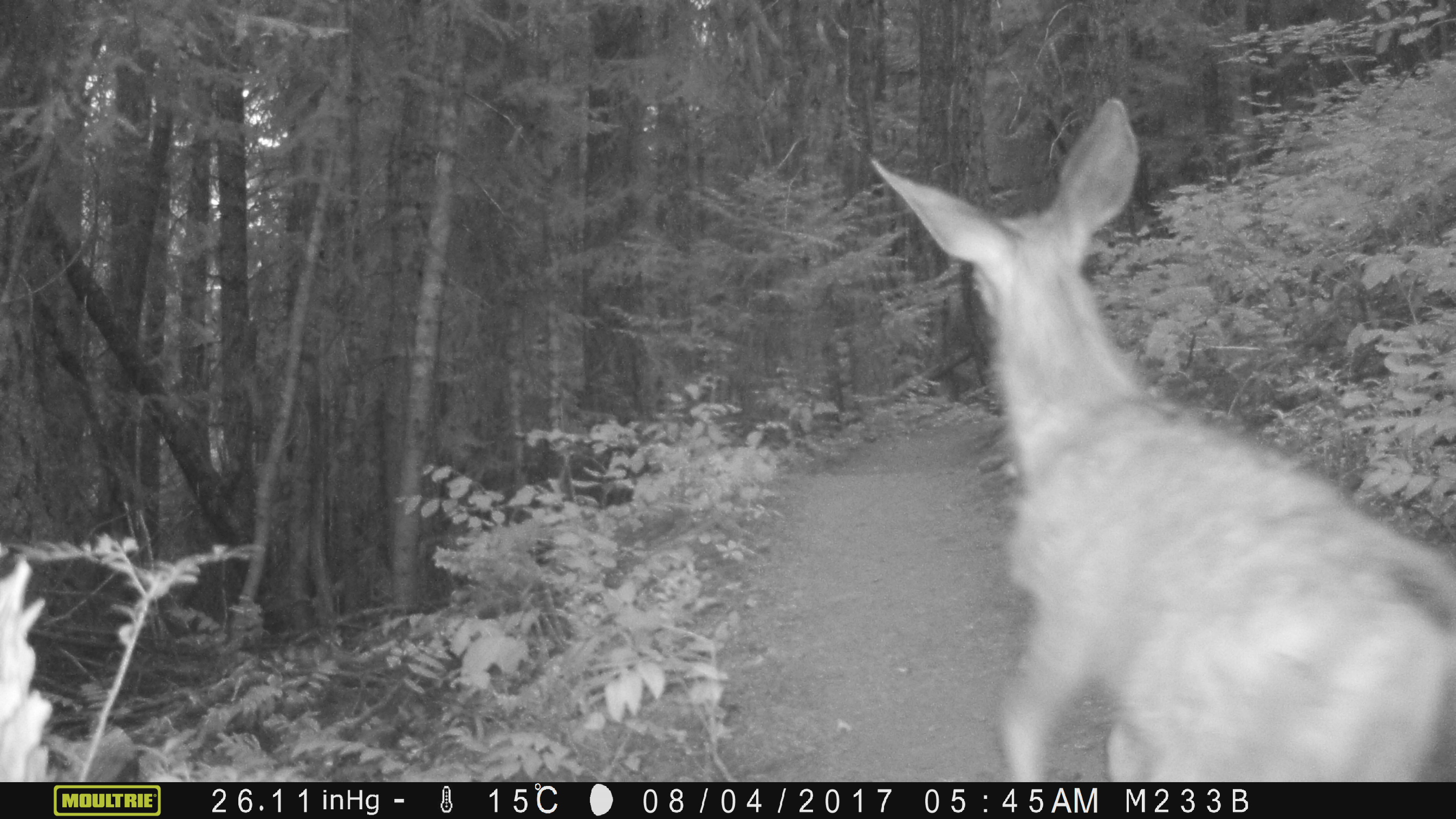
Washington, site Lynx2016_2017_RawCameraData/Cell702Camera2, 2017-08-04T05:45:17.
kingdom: Animalia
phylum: Chordata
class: Mammalia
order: Artiodactyla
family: Cervidae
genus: Odocoileus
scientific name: Odocoileus hemionus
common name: mule deer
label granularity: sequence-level